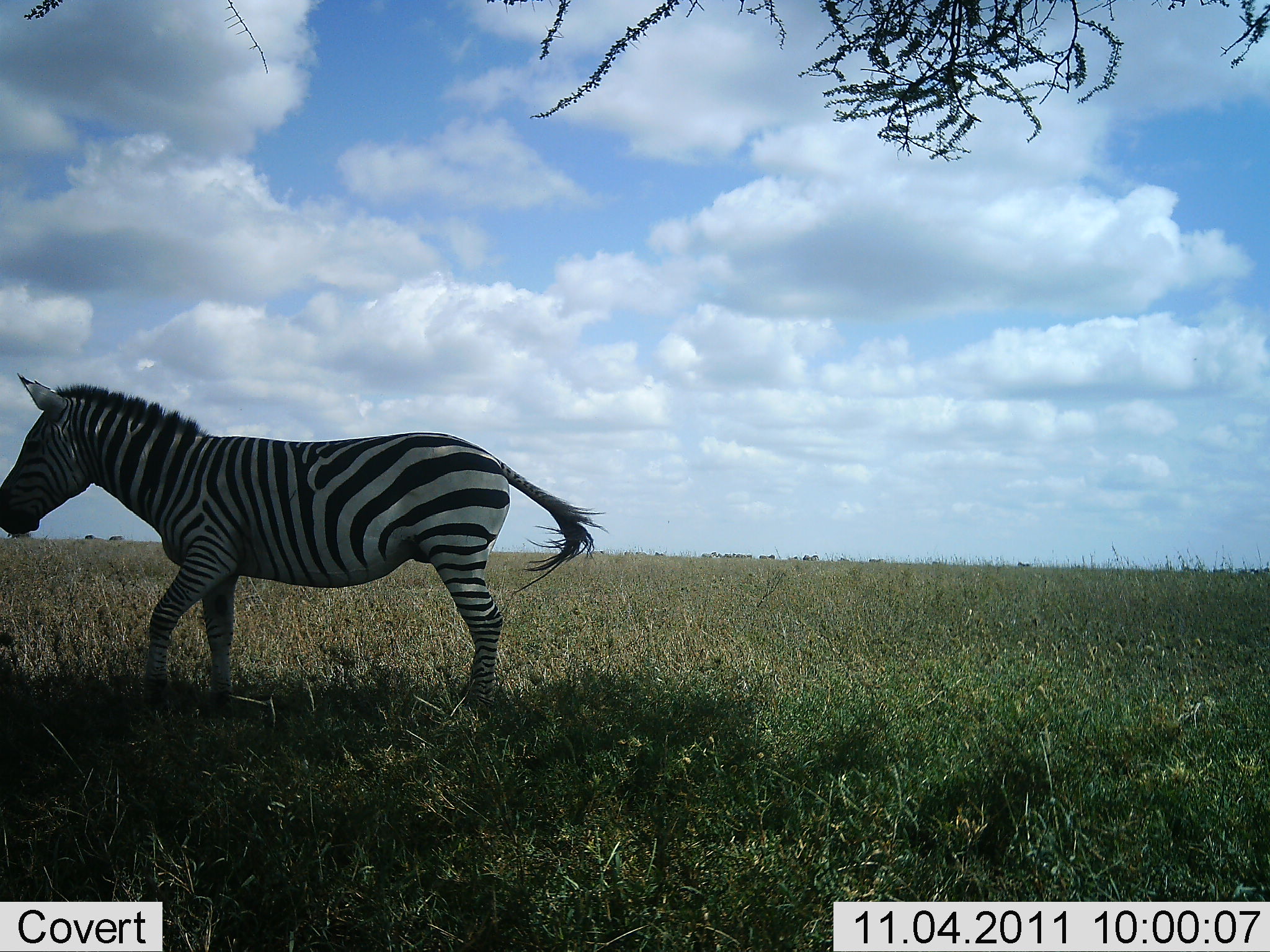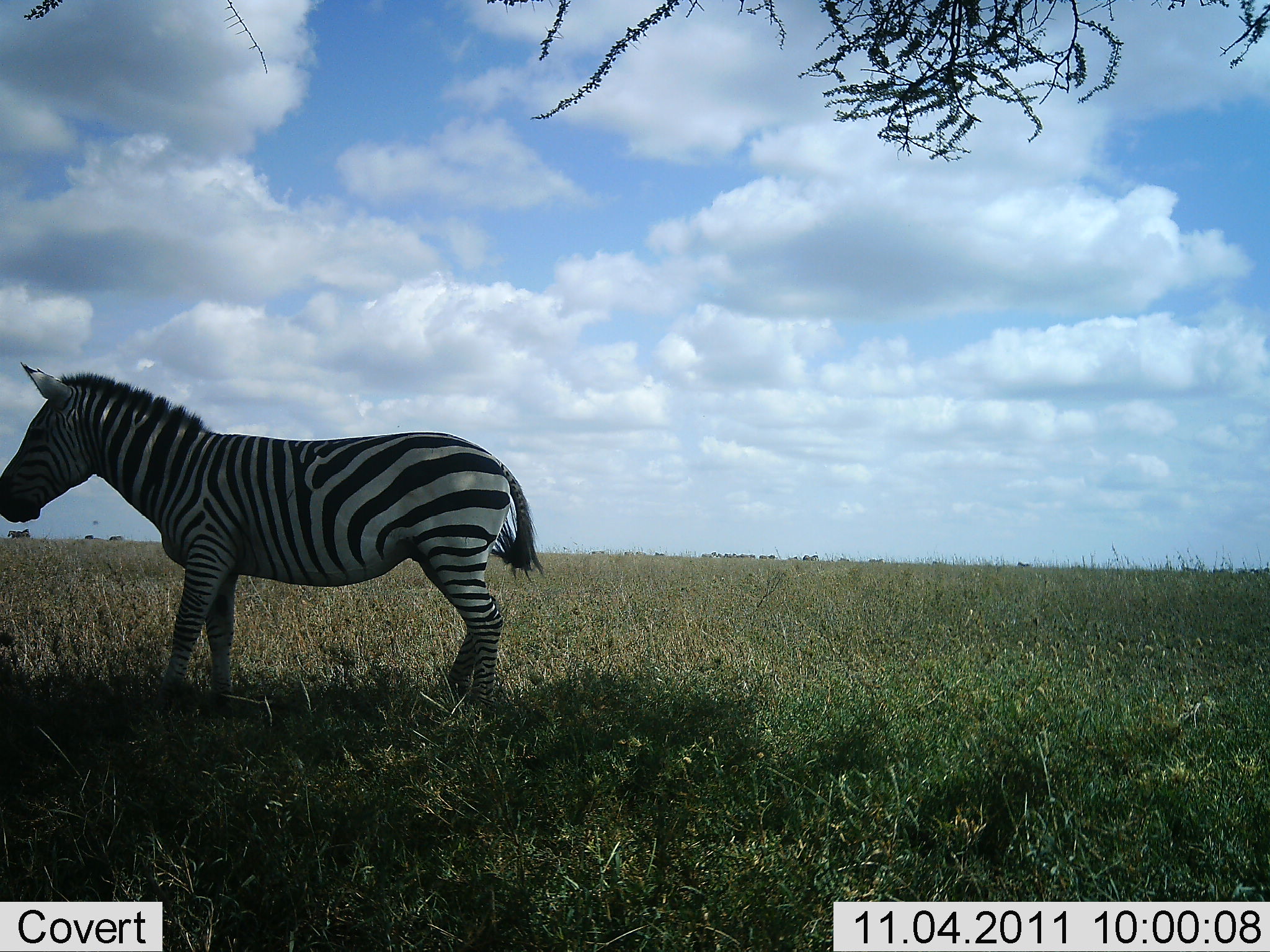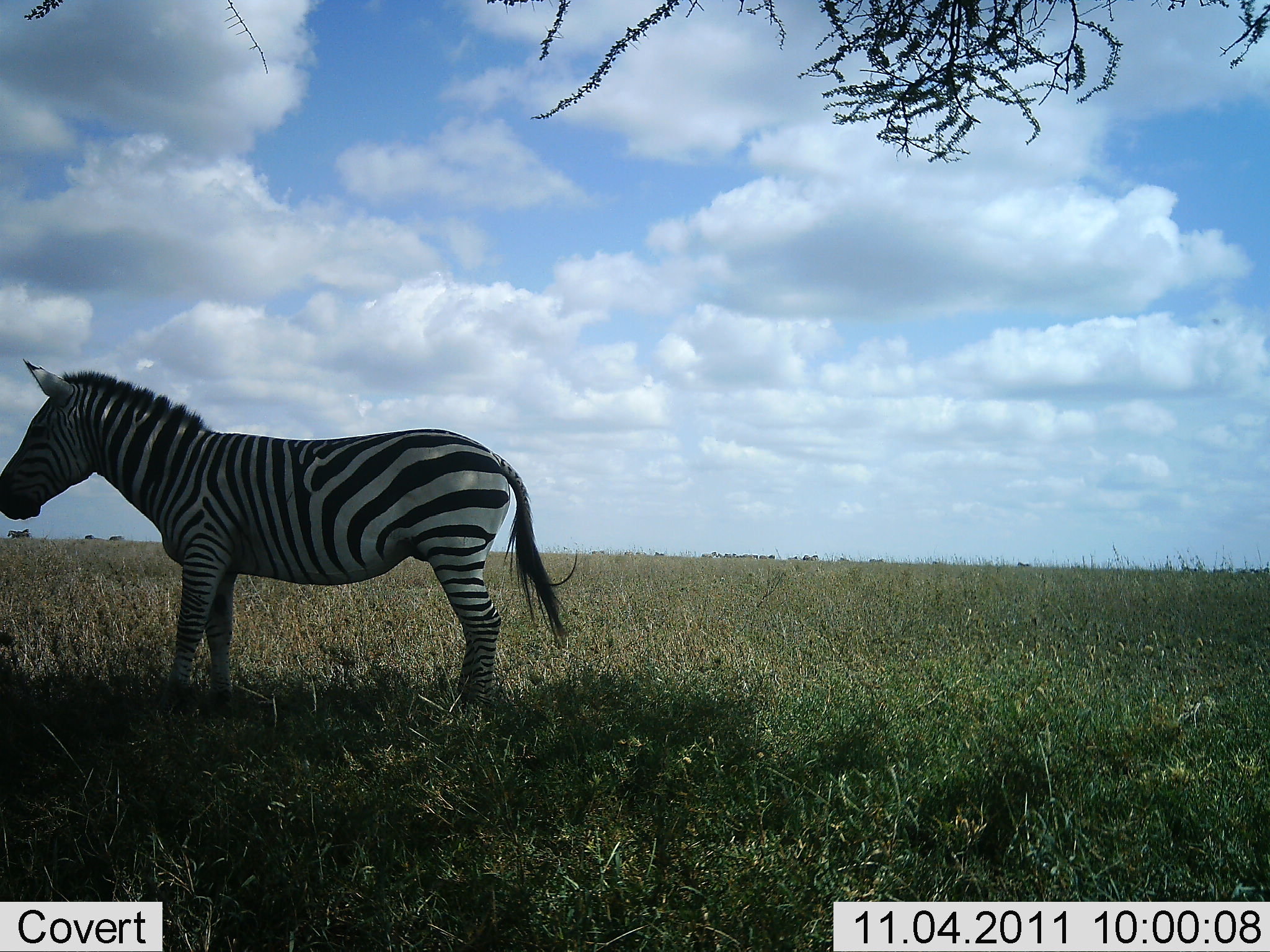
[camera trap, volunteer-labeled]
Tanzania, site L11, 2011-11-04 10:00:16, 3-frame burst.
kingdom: Animalia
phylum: Chordata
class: Mammalia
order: Perissodactyla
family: Equidae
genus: Equus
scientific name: Equus quagga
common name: plains zebra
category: zebra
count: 1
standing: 75%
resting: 0%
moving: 8%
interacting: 17%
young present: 0%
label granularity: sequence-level